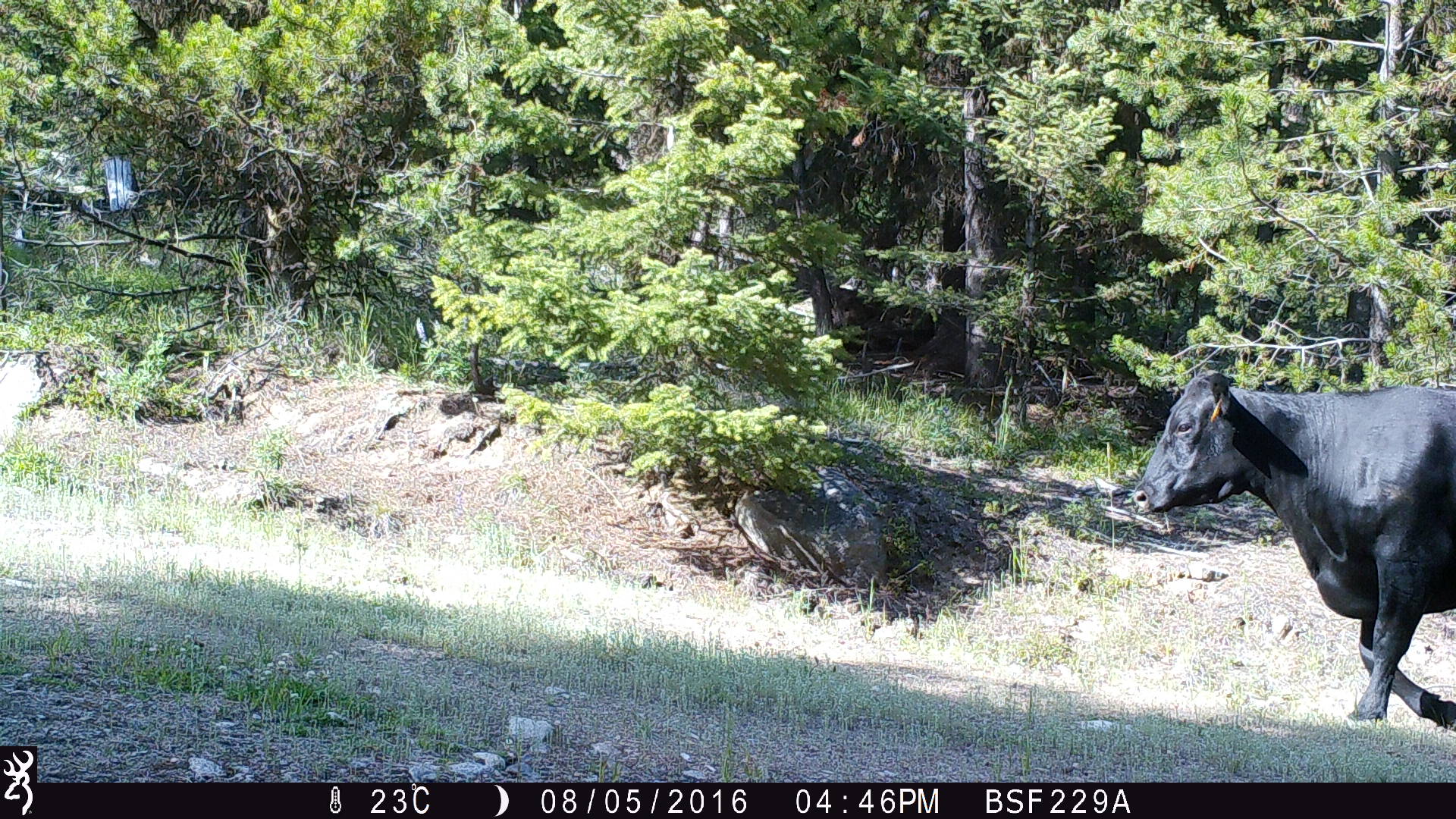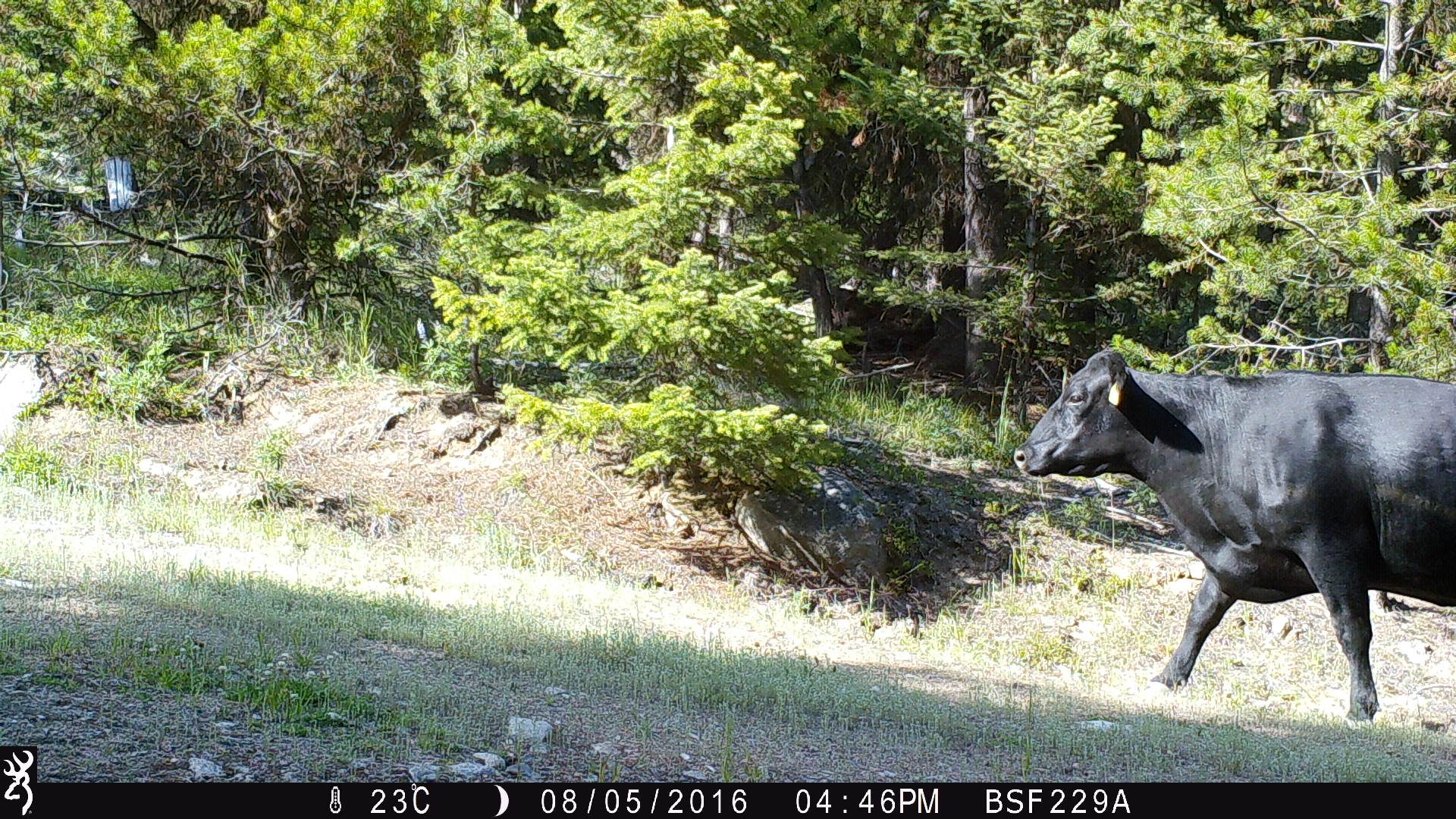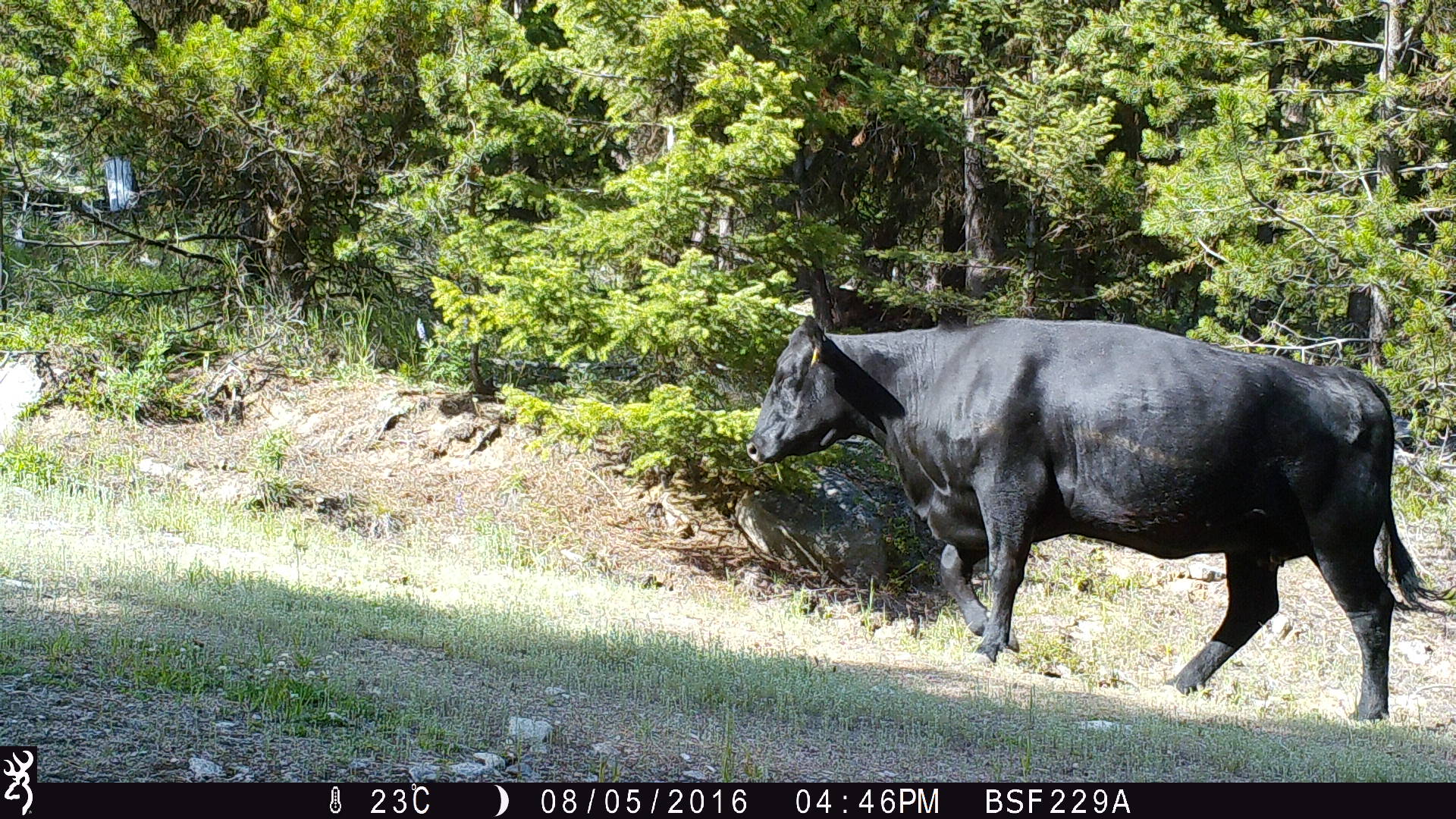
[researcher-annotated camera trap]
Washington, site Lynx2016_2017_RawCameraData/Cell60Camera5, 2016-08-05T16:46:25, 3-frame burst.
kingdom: Animalia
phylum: Chordata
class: Mammalia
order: Artiodactyla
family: Bovidae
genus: Bos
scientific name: Bos taurus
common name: domestic cattle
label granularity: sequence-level